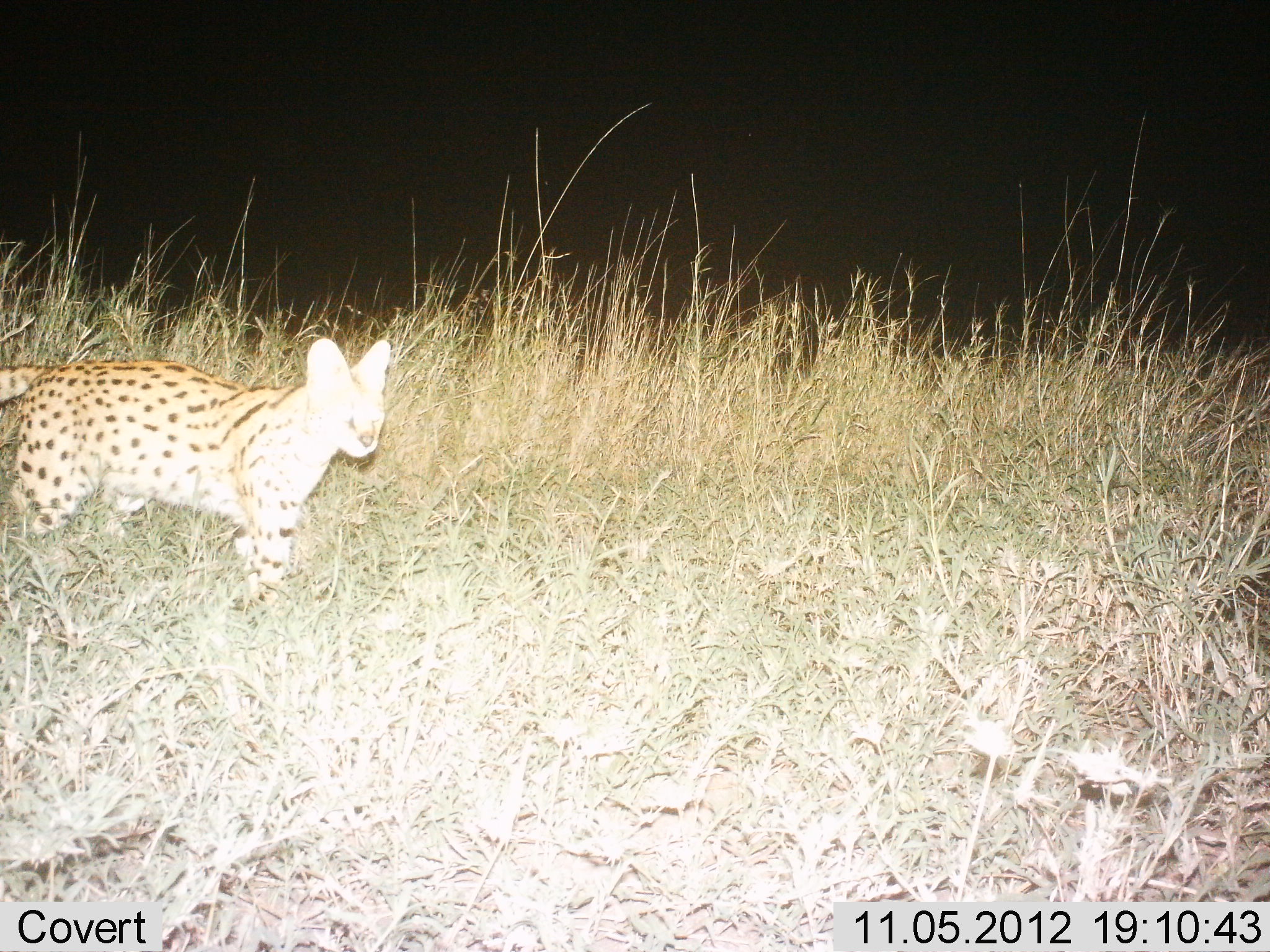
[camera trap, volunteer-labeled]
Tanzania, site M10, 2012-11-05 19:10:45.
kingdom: Animalia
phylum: Chordata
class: Mammalia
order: Carnivora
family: Felidae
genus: Leptailurus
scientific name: Leptailurus serval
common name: serval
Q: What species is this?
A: Serval (Leptailurus serval).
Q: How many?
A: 1.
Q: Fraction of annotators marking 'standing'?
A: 60%.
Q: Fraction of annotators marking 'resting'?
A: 0%.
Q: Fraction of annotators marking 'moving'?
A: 40%.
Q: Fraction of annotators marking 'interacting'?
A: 0%.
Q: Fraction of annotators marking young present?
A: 0%.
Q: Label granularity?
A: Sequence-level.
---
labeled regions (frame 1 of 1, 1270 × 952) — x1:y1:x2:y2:
animal: 0:333:394:592